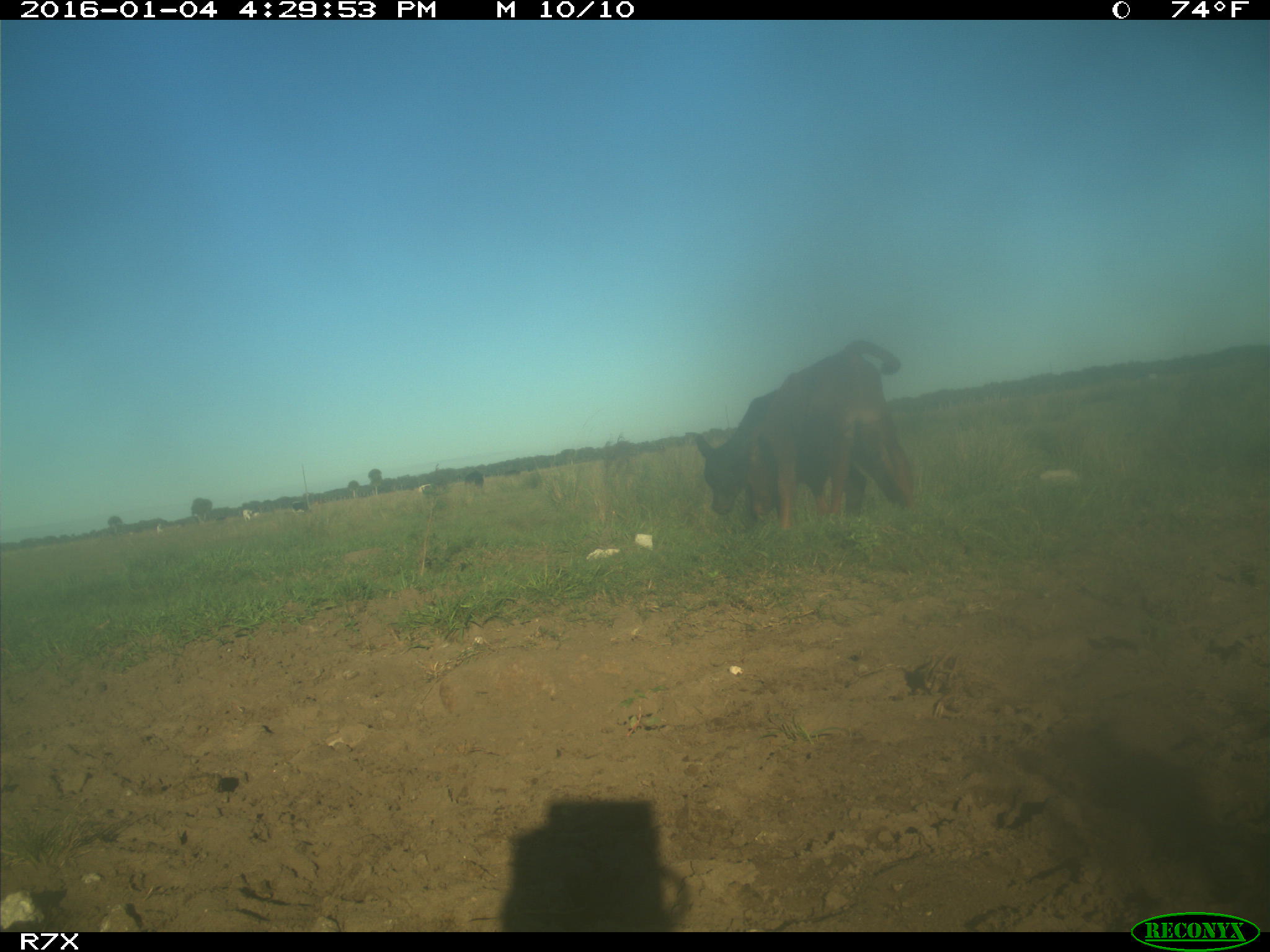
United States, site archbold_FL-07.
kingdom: Animalia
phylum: Chordata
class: Mammalia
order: Artiodactyla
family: Bovidae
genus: Bos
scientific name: Bos taurus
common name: domestic cow